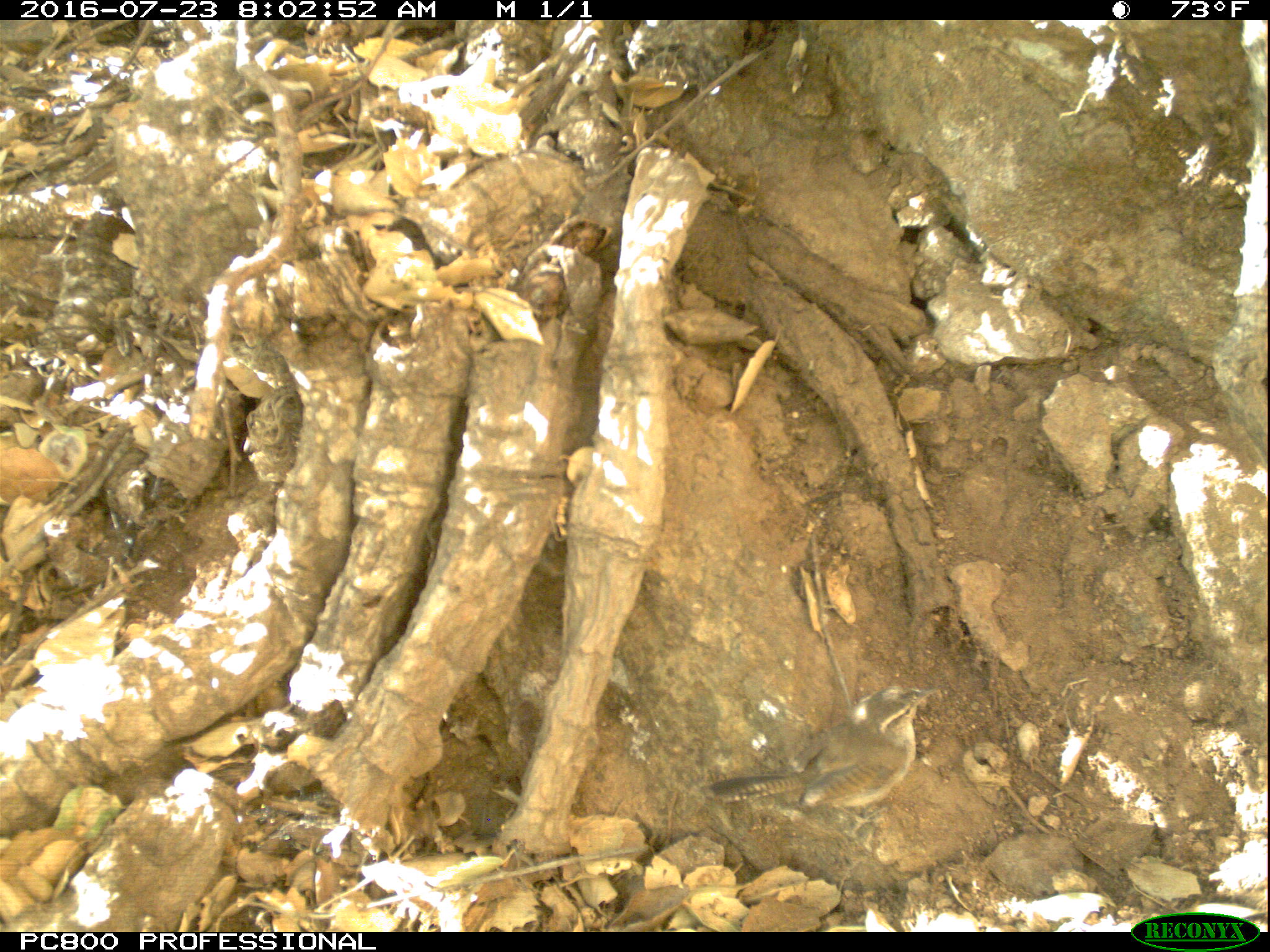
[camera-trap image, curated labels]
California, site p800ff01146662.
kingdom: Animalia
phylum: Chordata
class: Aves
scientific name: Aves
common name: bird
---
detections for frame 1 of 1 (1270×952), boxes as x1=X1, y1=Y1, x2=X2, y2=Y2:
bird: x1=708, y1=679, x2=939, y2=864